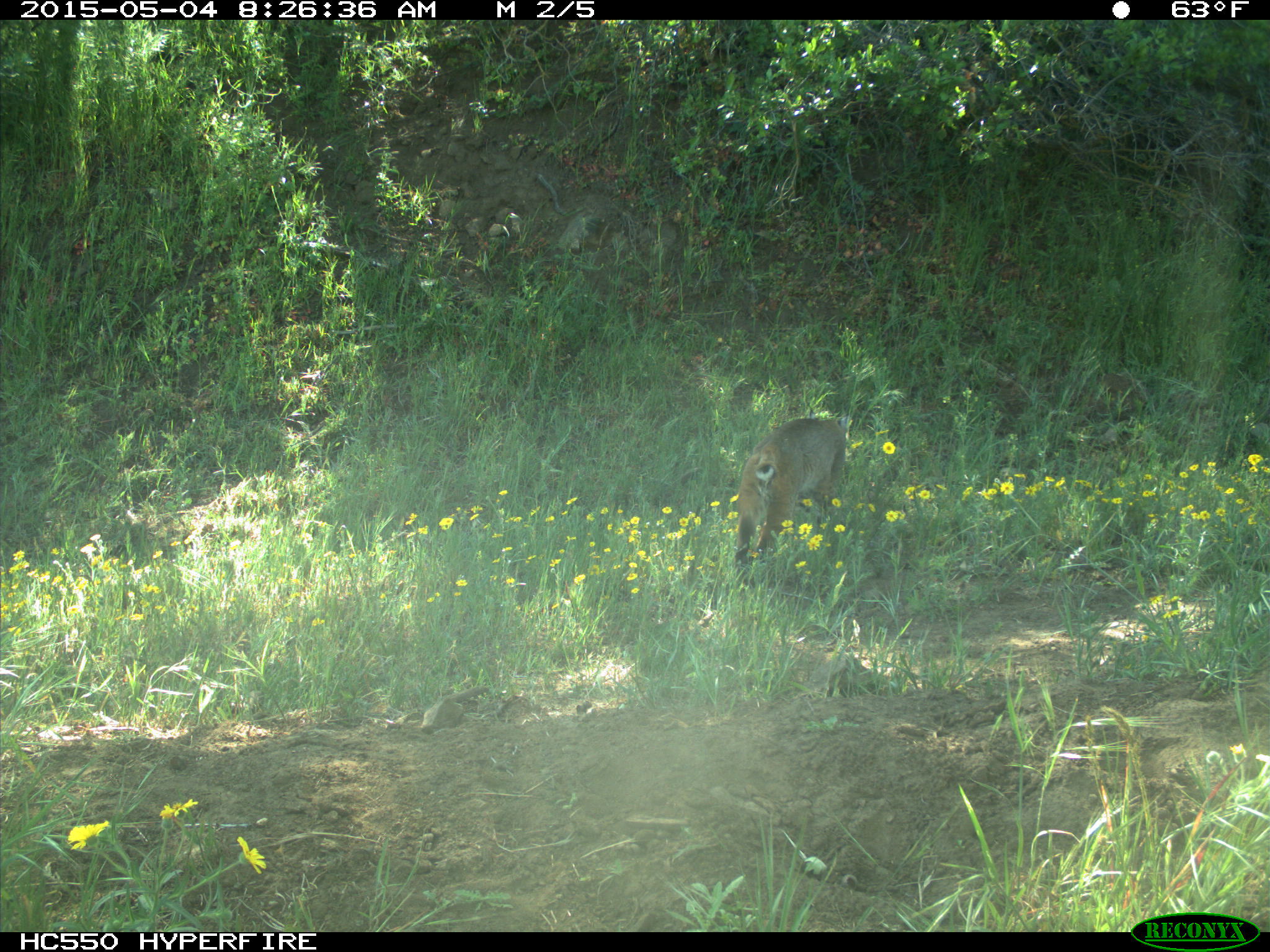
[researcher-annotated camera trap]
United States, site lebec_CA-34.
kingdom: Animalia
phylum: Chordata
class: Mammalia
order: Carnivora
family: Felidae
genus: Lynx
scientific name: Lynx rufus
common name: bobcat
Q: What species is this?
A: Lynx rufus (bobcat).